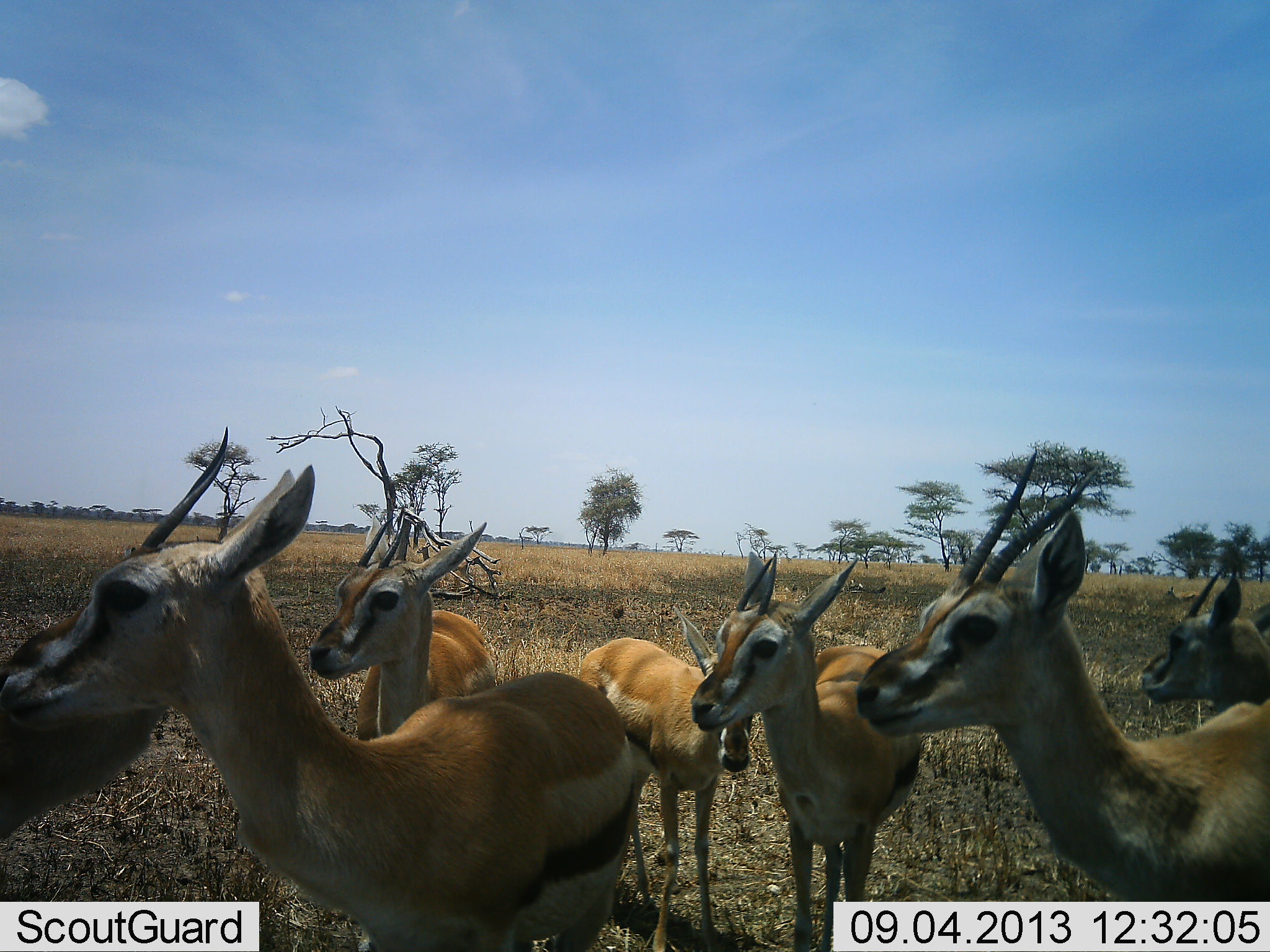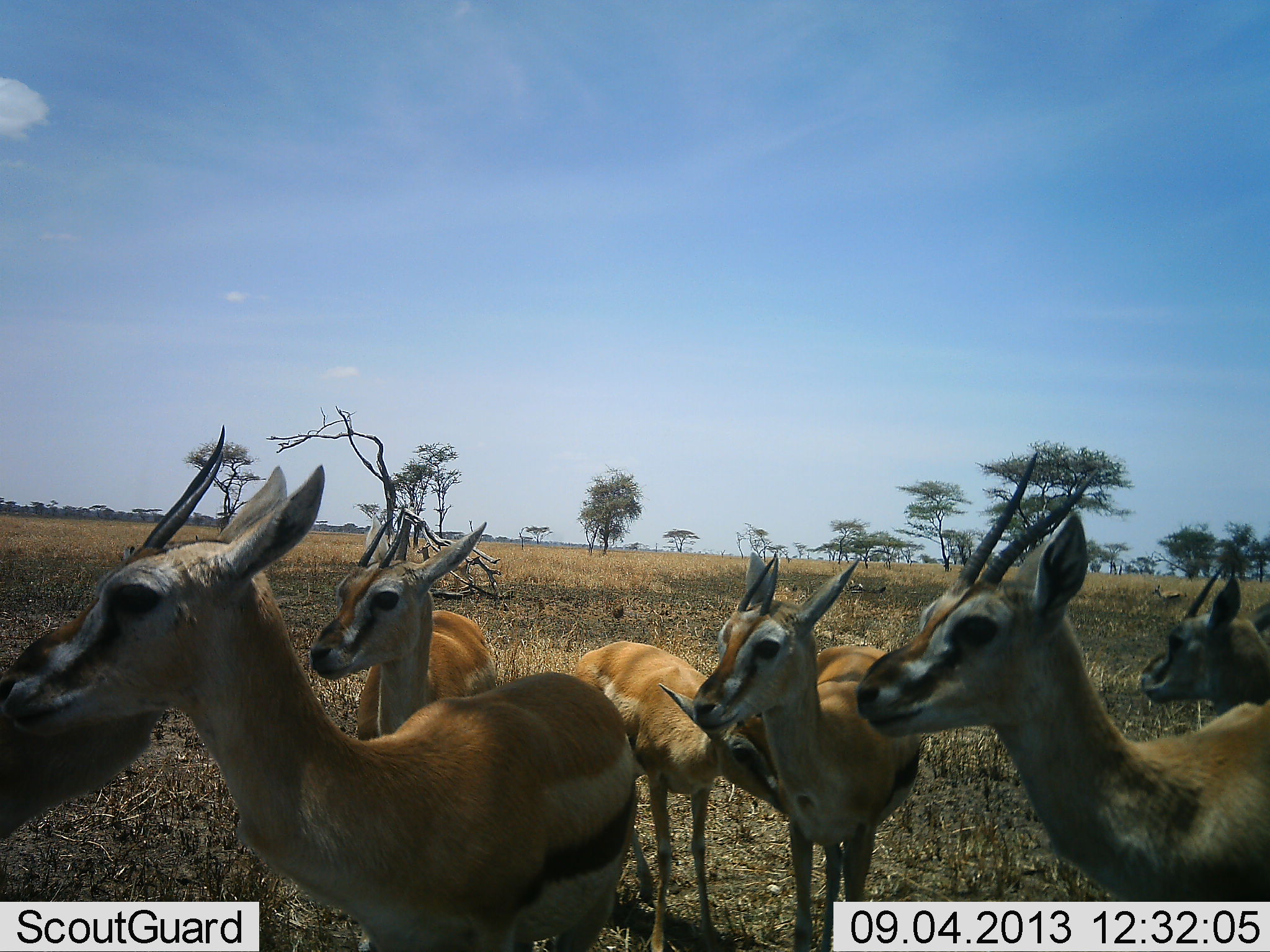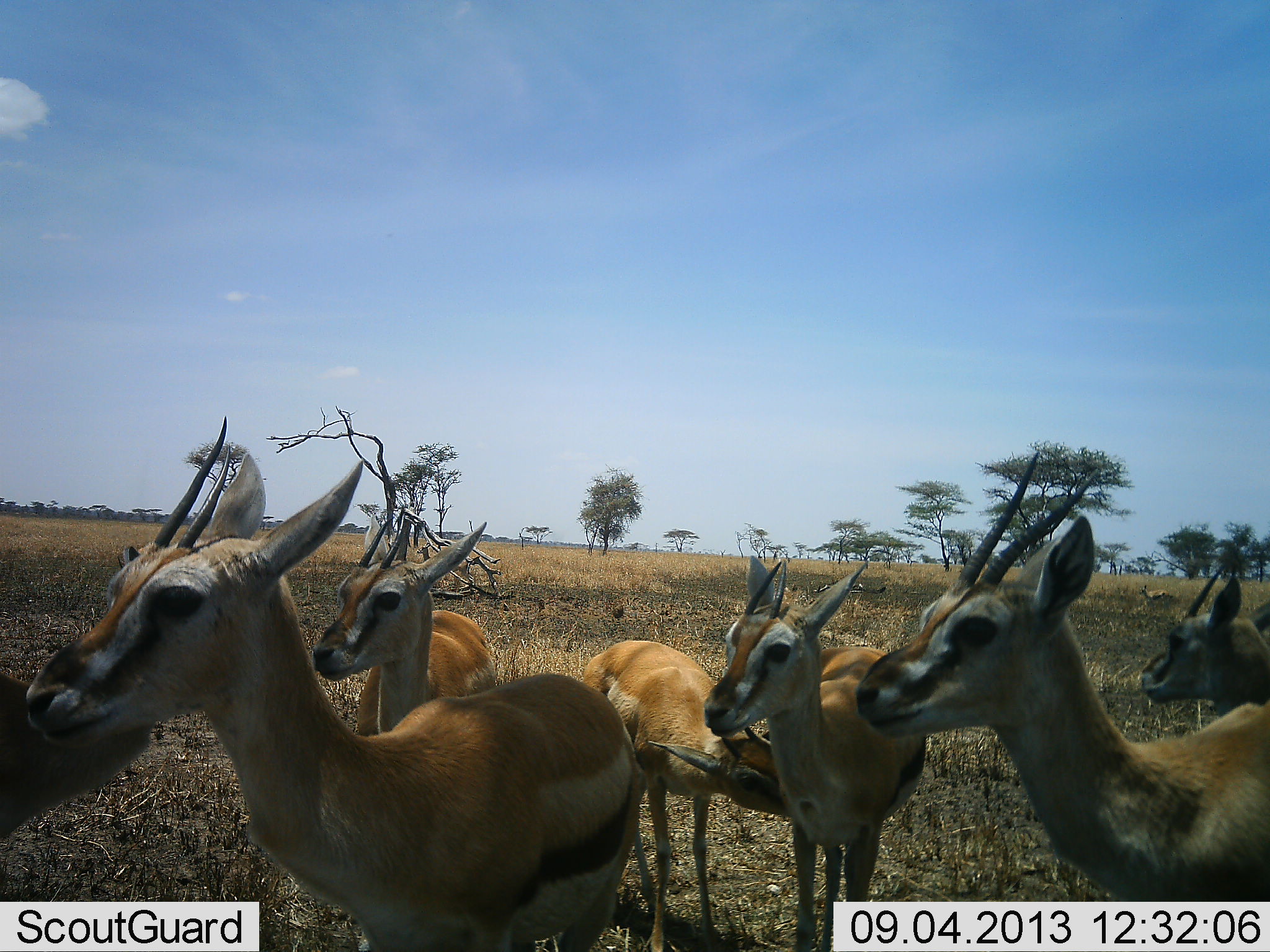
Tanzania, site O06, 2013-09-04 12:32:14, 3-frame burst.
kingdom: Animalia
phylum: Chordata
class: Mammalia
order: Artiodactyla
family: Bovidae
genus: Eudorcas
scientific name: Eudorcas thomsonii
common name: thomson's gazelle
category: gazellethomsons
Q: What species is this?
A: Gazellethomsons (thomson's gazelle) (Eudorcas thomsonii).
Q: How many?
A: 7.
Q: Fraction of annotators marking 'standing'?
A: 86%.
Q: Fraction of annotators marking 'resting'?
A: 14%.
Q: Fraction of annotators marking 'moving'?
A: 0%.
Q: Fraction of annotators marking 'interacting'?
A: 14%.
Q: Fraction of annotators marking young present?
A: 7%.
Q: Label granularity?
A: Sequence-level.